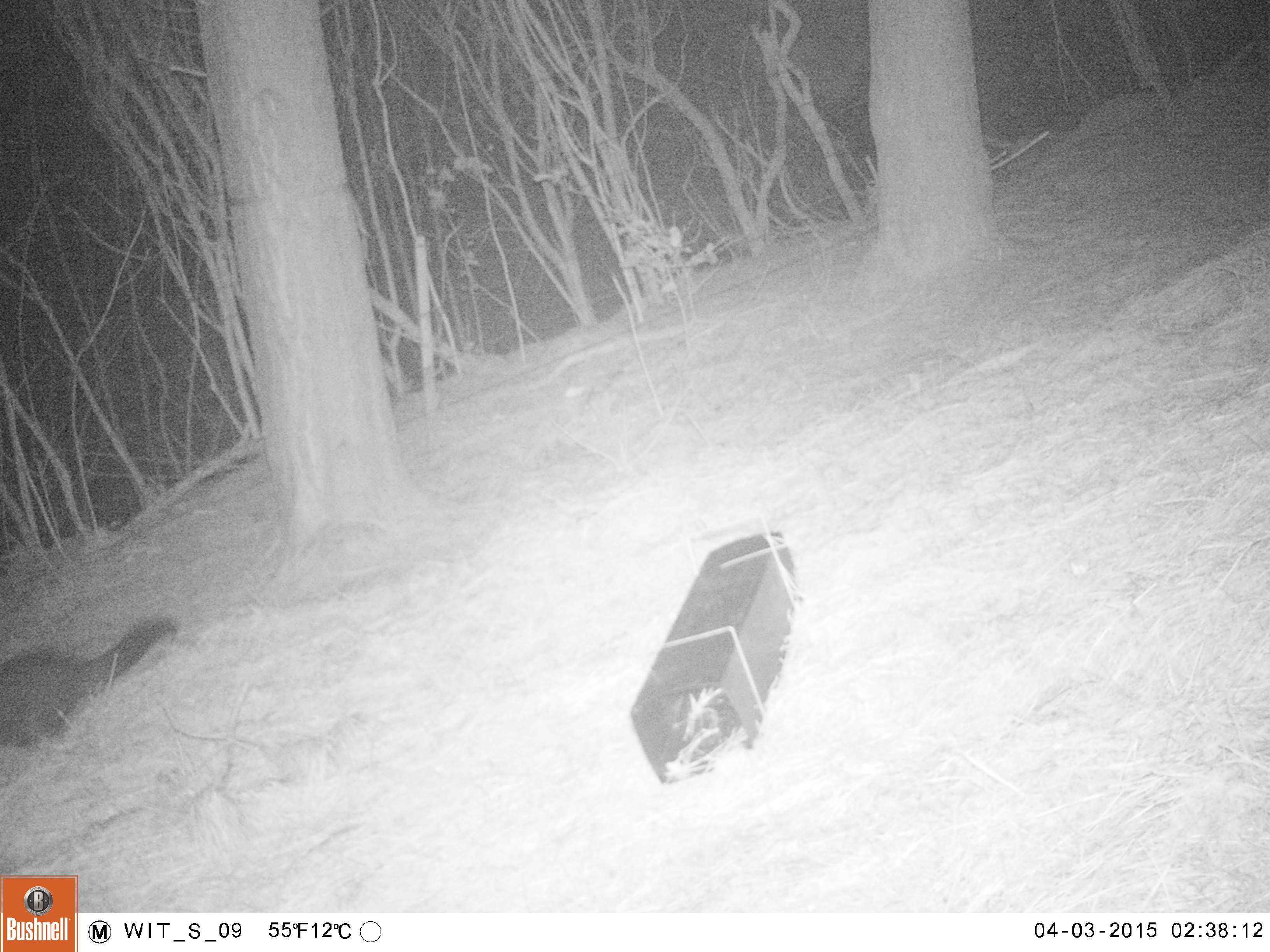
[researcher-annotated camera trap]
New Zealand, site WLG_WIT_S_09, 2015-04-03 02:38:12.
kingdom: Animalia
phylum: Chordata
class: Mammalia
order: Diprotodontia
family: Phalangeridae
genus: Trichosurus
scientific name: Trichosurus vulpecula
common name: common brushtail possum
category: possum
Possum (common brushtail possum) (Trichosurus vulpecula).